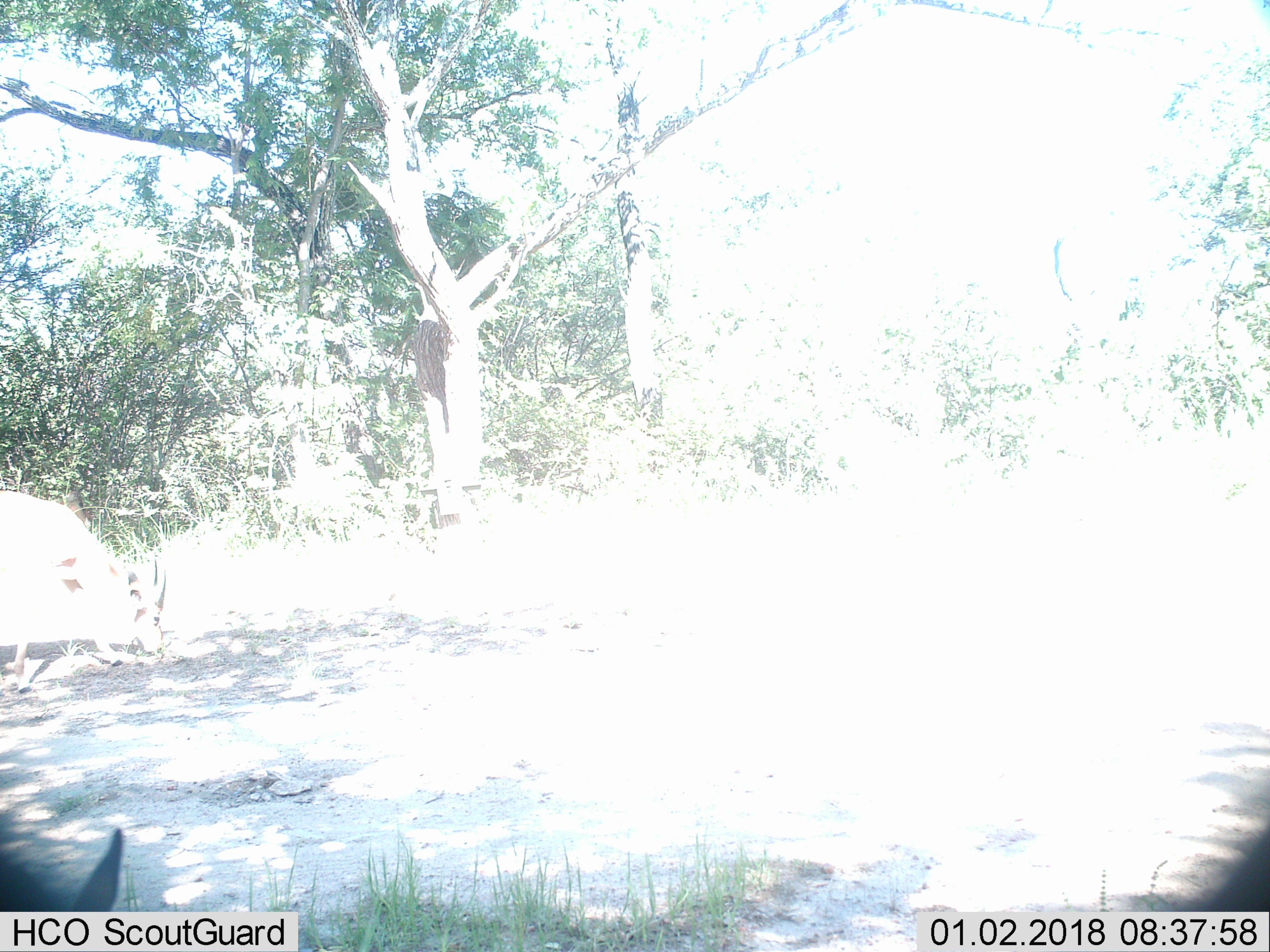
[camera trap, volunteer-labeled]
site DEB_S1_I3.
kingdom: Animalia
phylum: Chordata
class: Mammalia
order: Artiodactyla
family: Bovidae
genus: Aepyceros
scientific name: Aepyceros melampus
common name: impala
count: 2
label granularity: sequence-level